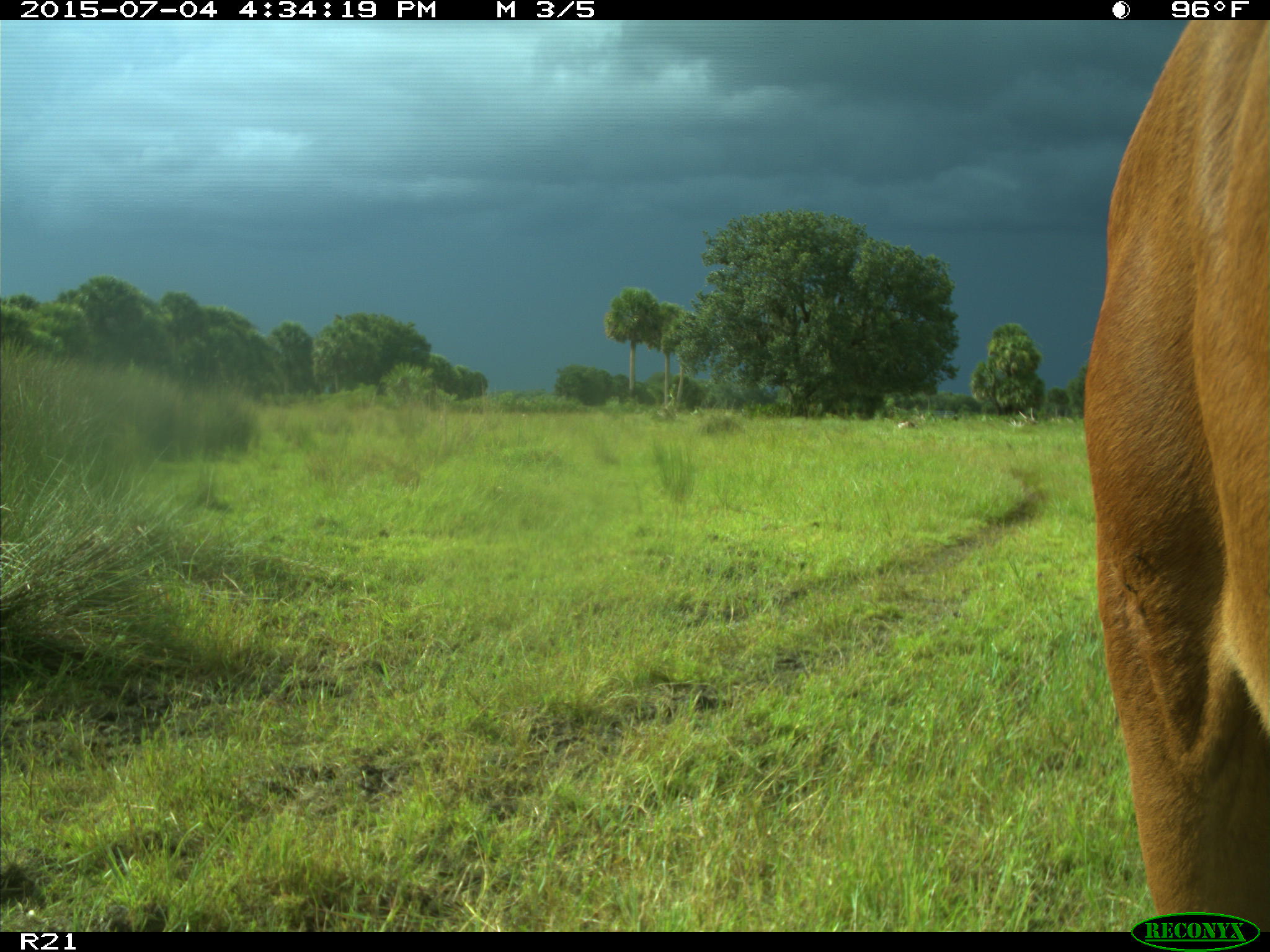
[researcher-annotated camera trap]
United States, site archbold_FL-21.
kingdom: Animalia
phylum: Chordata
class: Mammalia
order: Artiodactyla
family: Bovidae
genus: Bos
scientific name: Bos taurus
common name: domestic cow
Bos taurus (domestic cow).